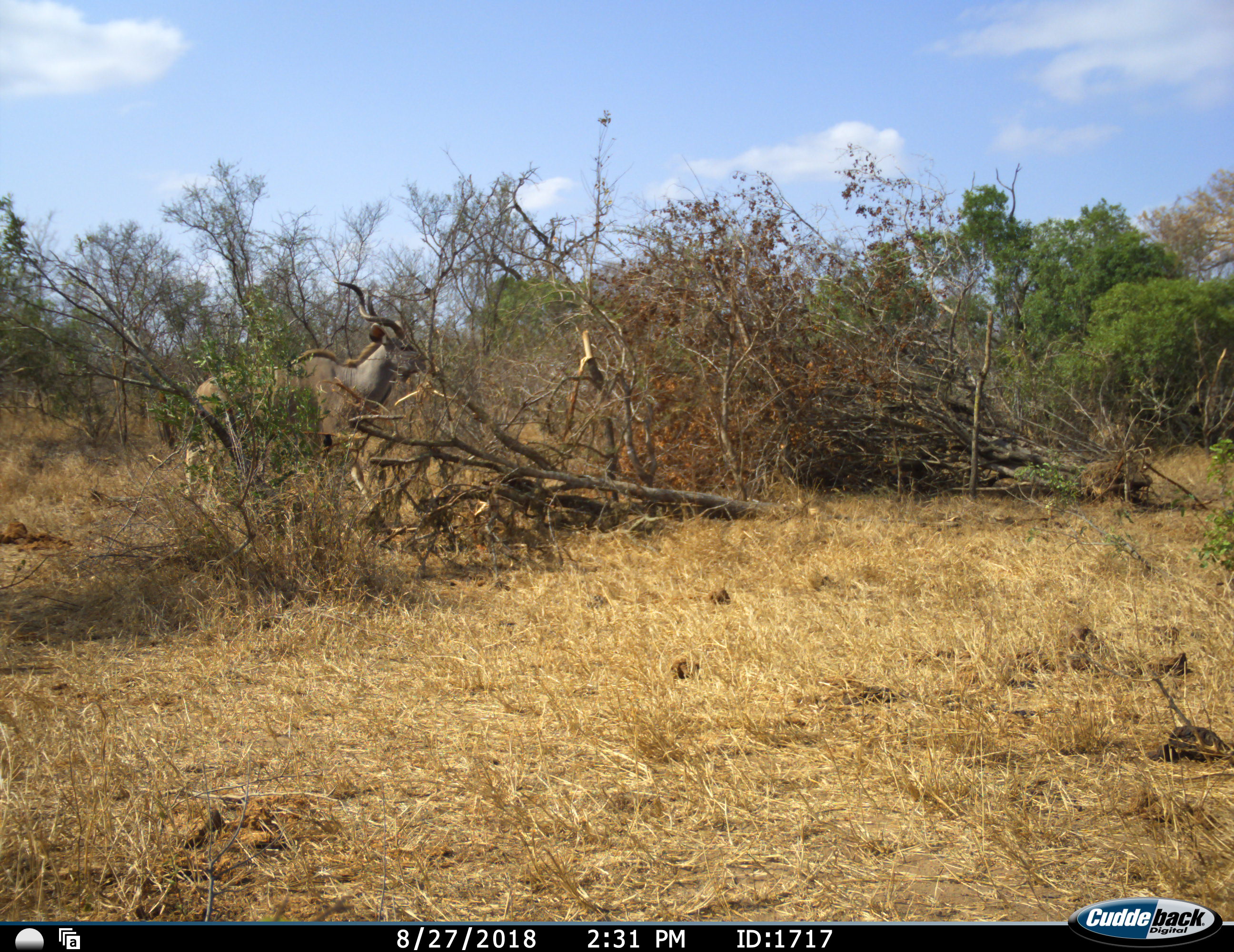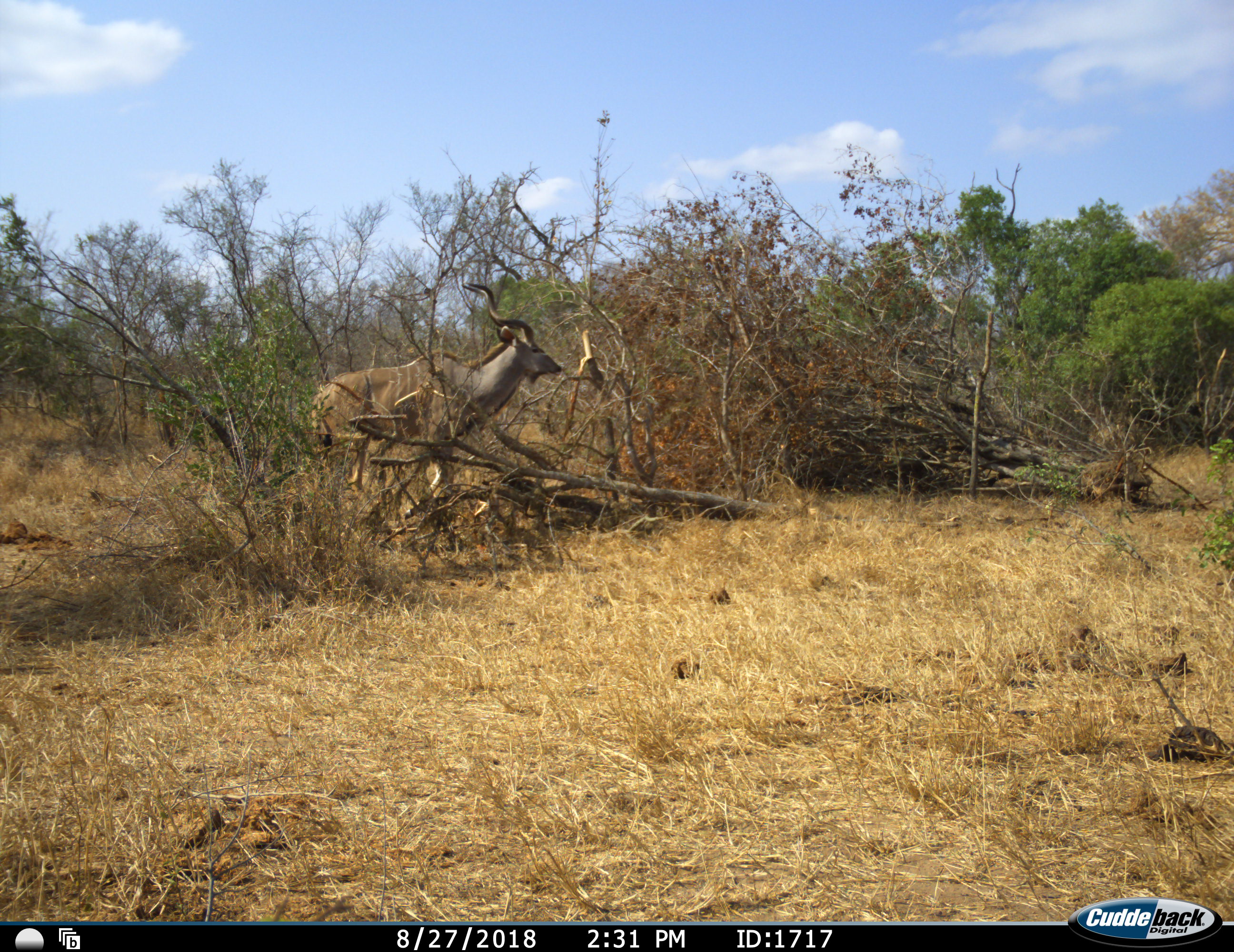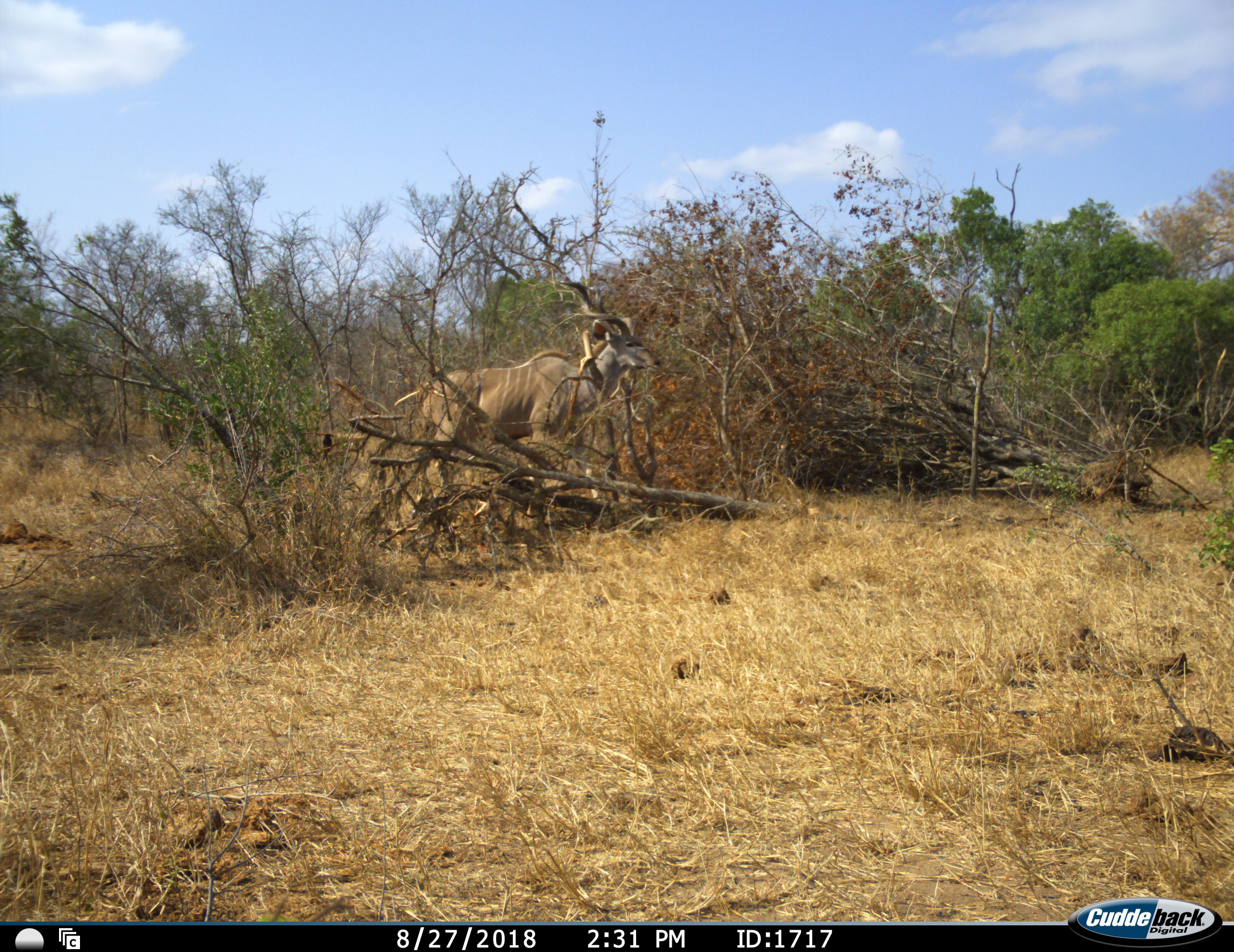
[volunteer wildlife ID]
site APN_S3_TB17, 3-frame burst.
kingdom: Animalia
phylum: Chordata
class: Mammalia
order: Artiodactyla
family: Bovidae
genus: Tragelaphus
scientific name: Tragelaphus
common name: kudu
Kudu (Tragelaphus), count 1. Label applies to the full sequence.